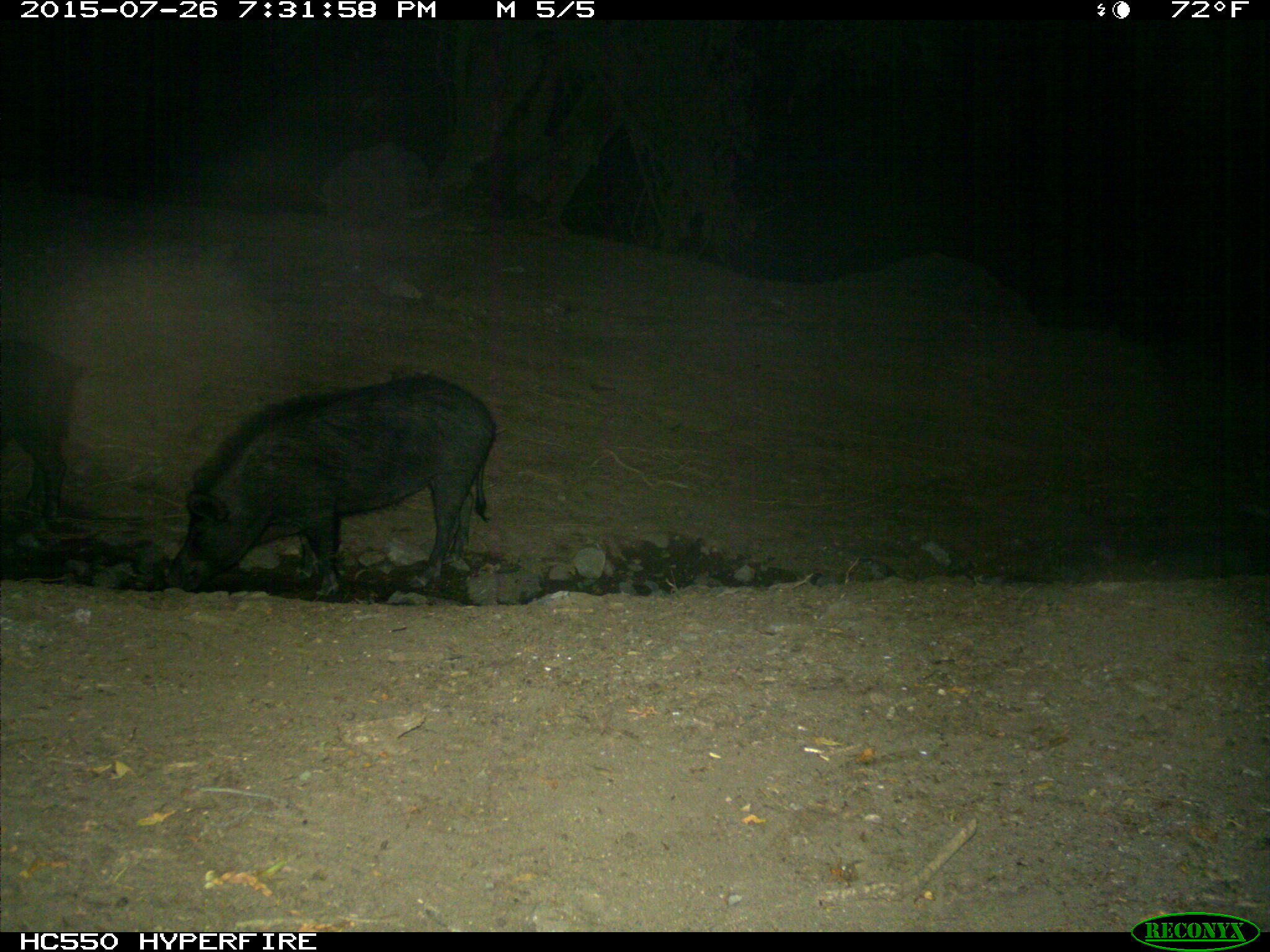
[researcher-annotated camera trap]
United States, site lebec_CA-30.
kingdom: Animalia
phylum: Chordata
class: Mammalia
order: Artiodactyla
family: Suidae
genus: Sus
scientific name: Sus scrofa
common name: wild boar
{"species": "Sus scrofa (wild boar)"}